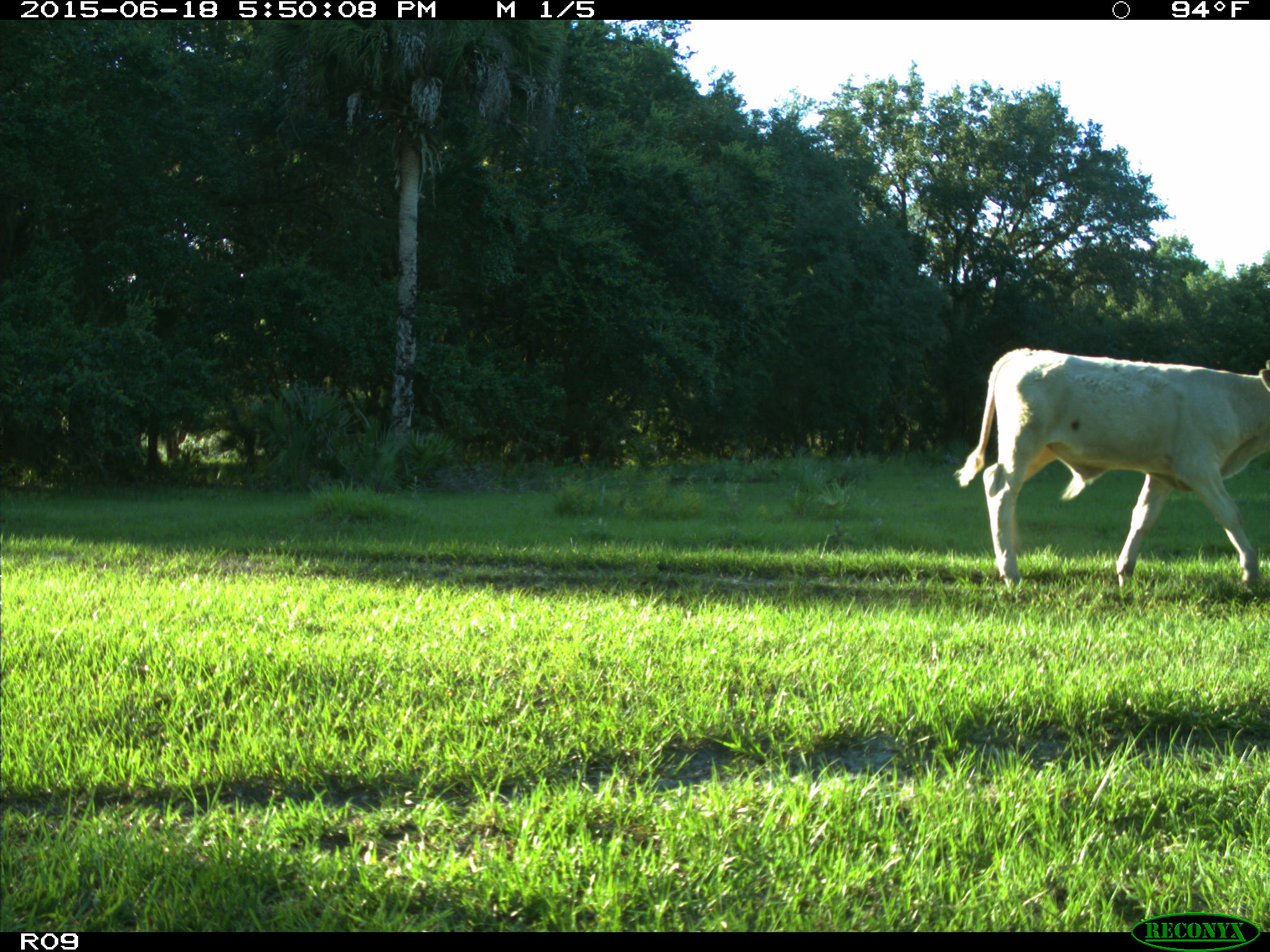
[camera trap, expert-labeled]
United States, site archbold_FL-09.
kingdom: Animalia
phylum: Chordata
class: Mammalia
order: Artiodactyla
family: Bovidae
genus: Bos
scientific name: Bos taurus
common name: domestic cow